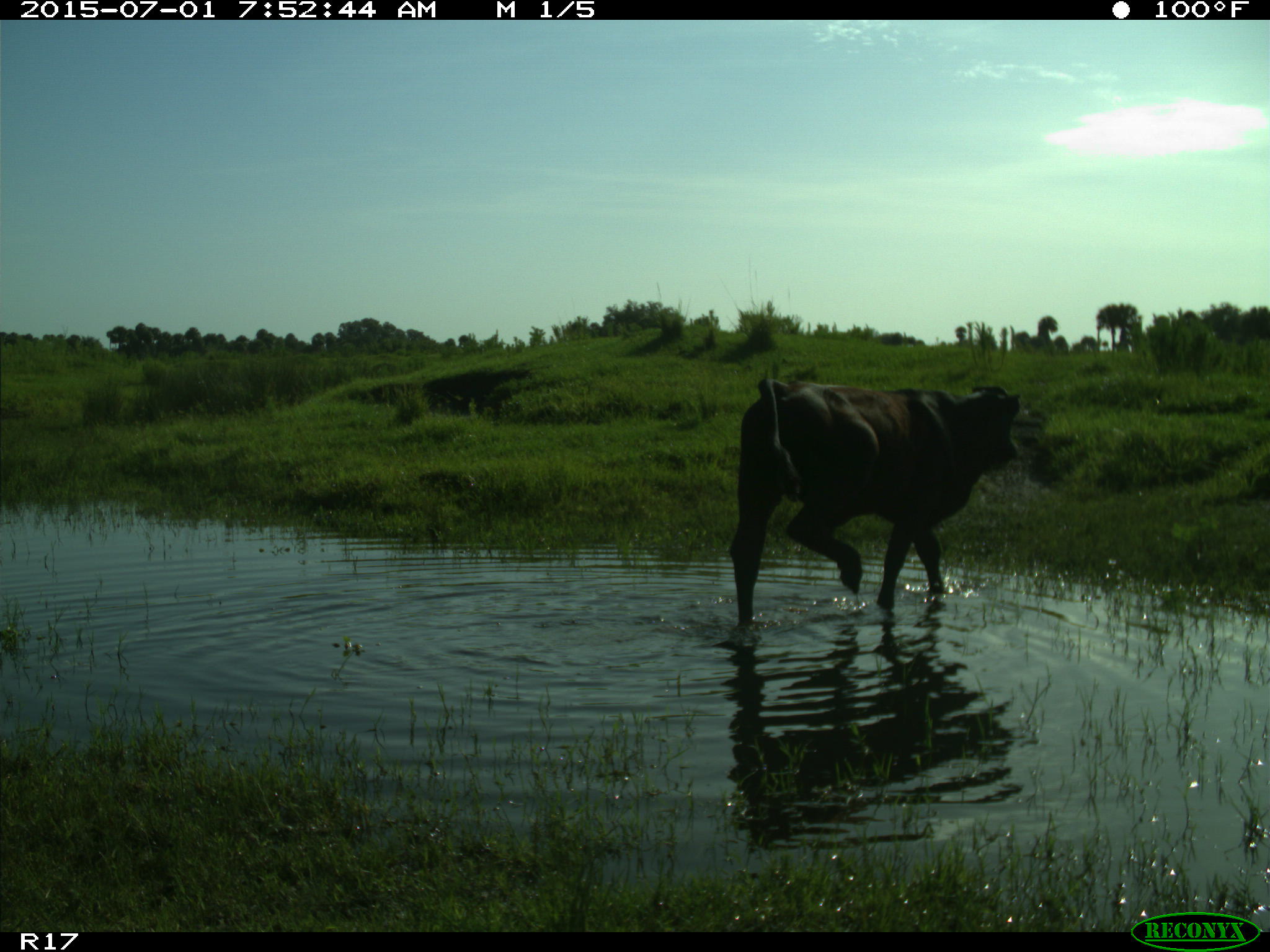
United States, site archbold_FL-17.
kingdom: Animalia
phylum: Chordata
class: Mammalia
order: Artiodactyla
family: Bovidae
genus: Bos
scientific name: Bos taurus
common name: domestic cow